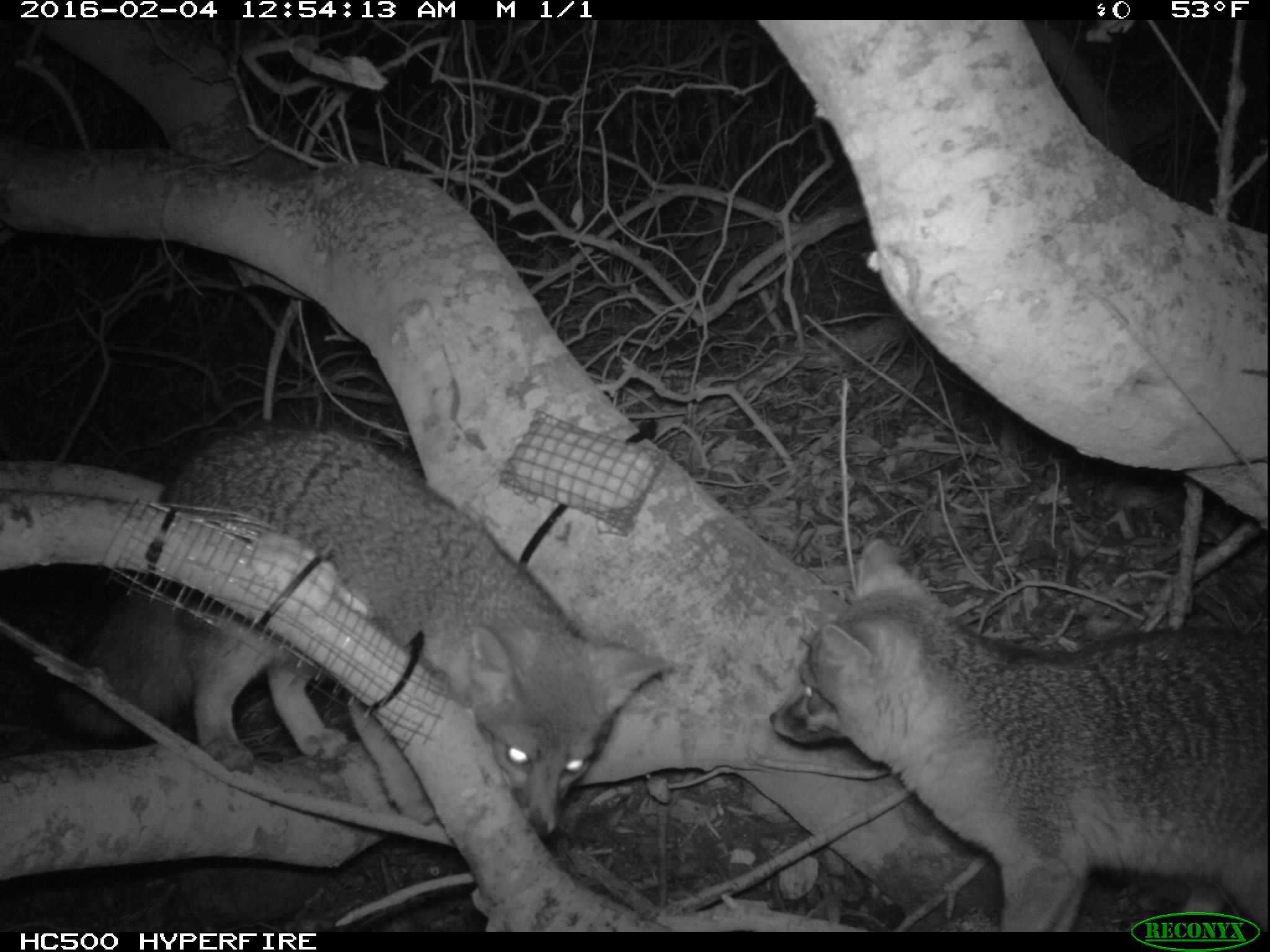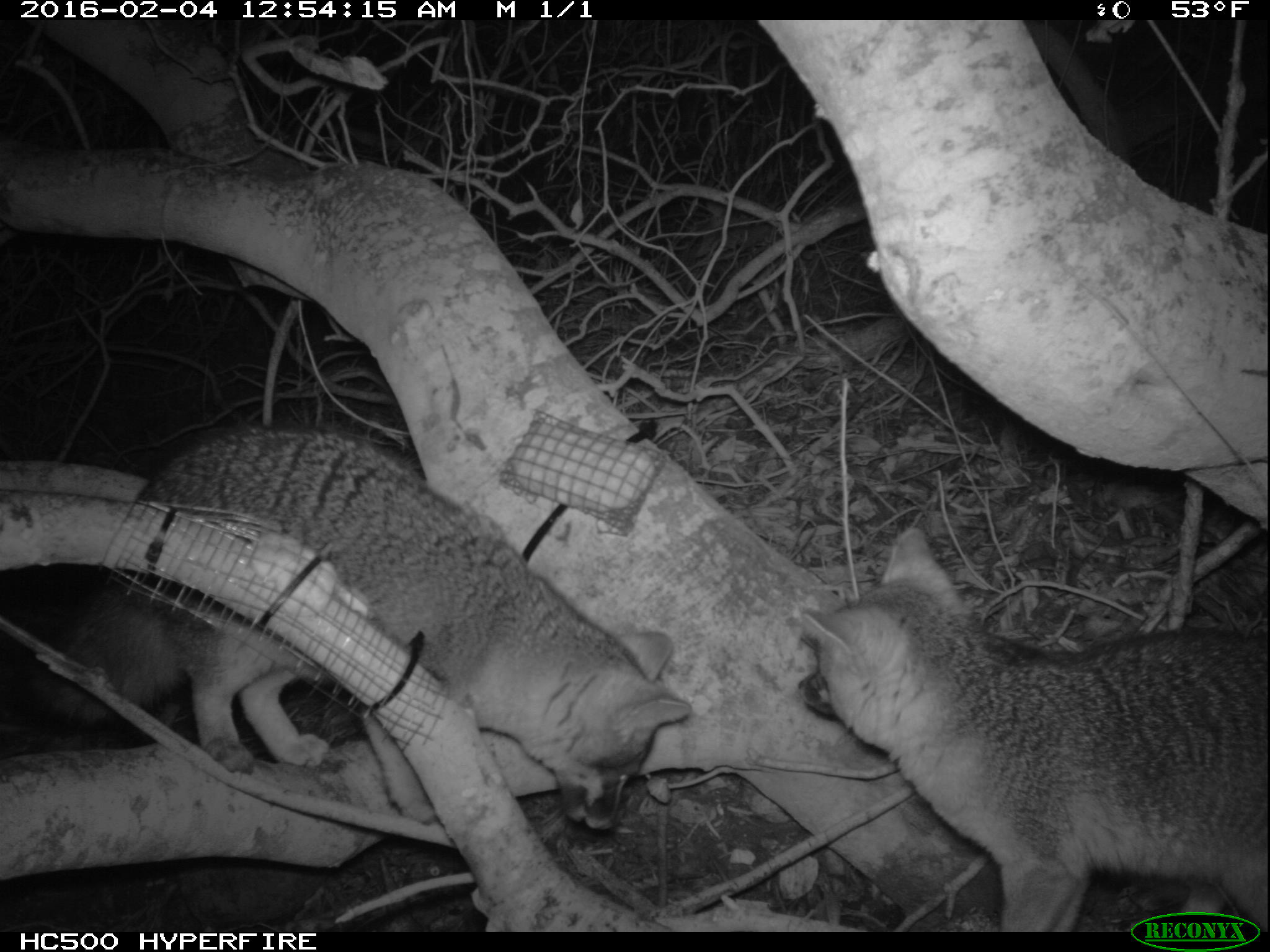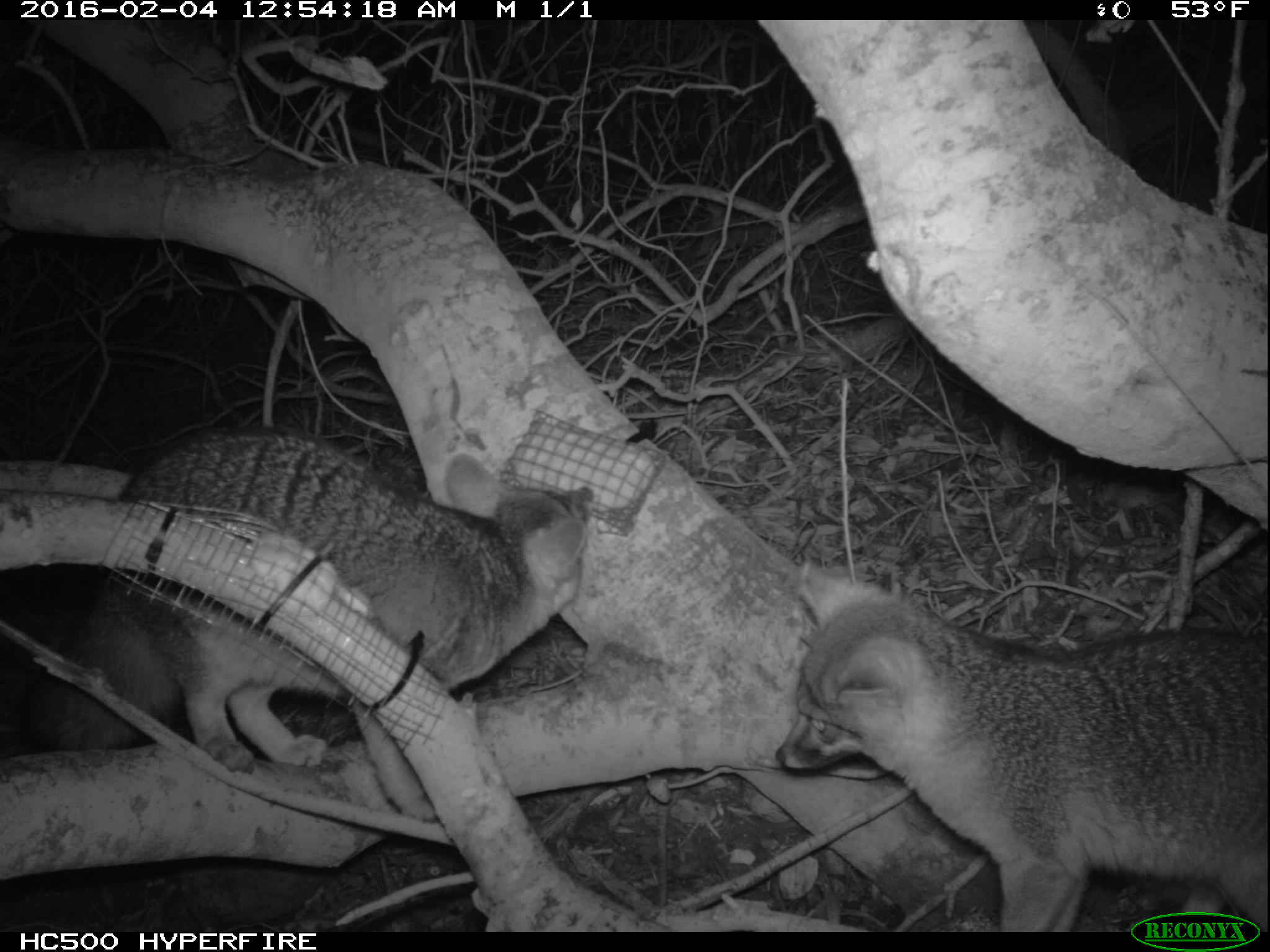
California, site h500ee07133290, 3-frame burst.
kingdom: Animalia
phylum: Chordata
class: Mammalia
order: Carnivora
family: Canidae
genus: Urocyon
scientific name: Urocyon littoralis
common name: island fox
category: fox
Fox (island fox) (Urocyon littoralis).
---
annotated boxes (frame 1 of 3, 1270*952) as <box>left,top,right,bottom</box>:
fox: <box>45,418,668,836</box>; <box>770,541,1268,929</box>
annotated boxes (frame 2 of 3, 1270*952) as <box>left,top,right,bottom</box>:
fox: <box>0,427,690,833</box>; <box>793,524,1269,931</box>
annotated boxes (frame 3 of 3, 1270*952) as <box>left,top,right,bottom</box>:
fox: <box>0,414,597,773</box>; <box>775,559,1269,930</box>